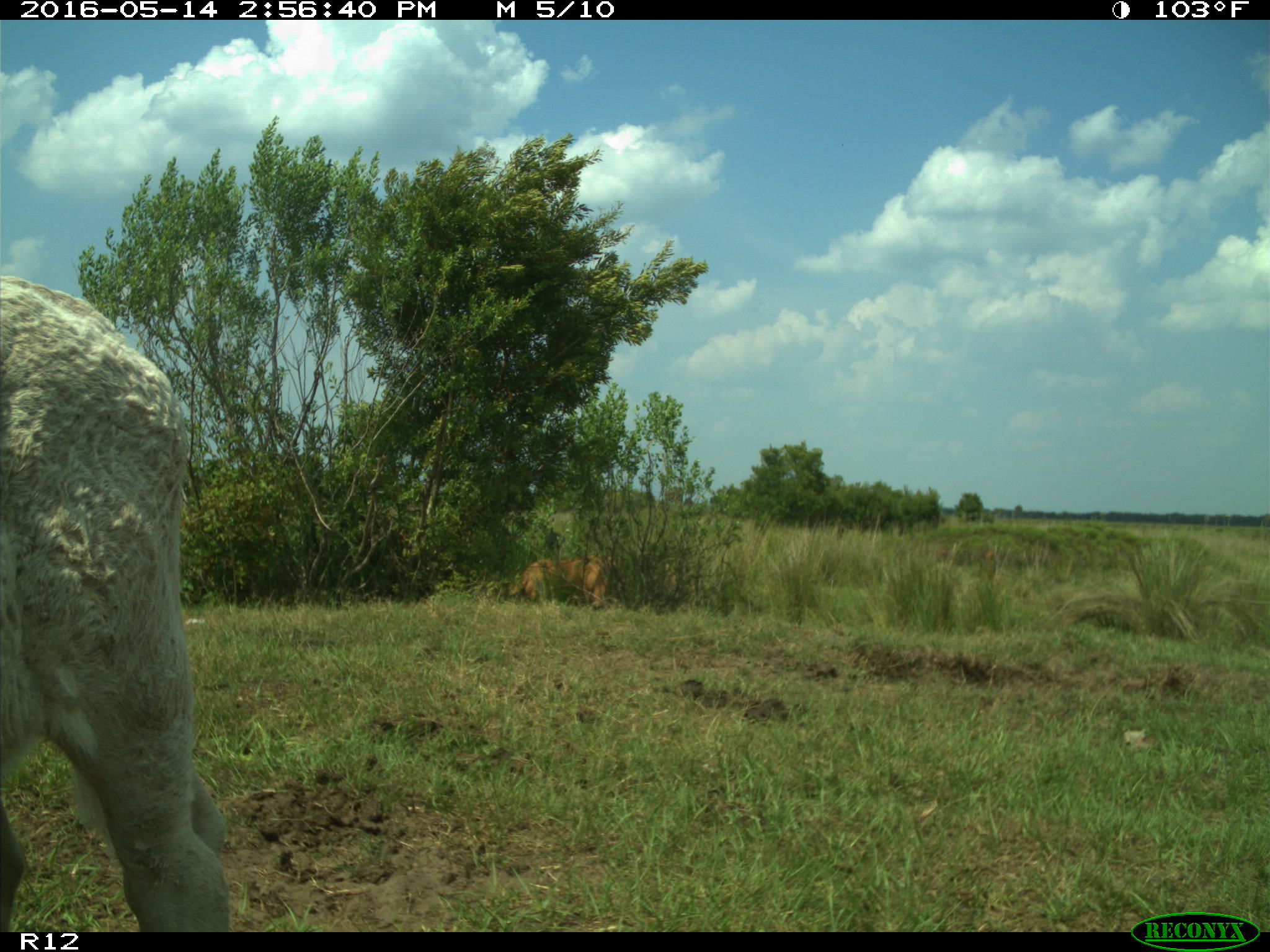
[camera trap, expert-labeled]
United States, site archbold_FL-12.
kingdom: Animalia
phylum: Chordata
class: Mammalia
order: Artiodactyla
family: Bovidae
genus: Bos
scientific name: Bos taurus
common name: domestic cow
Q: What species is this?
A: Bos taurus (domestic cow).